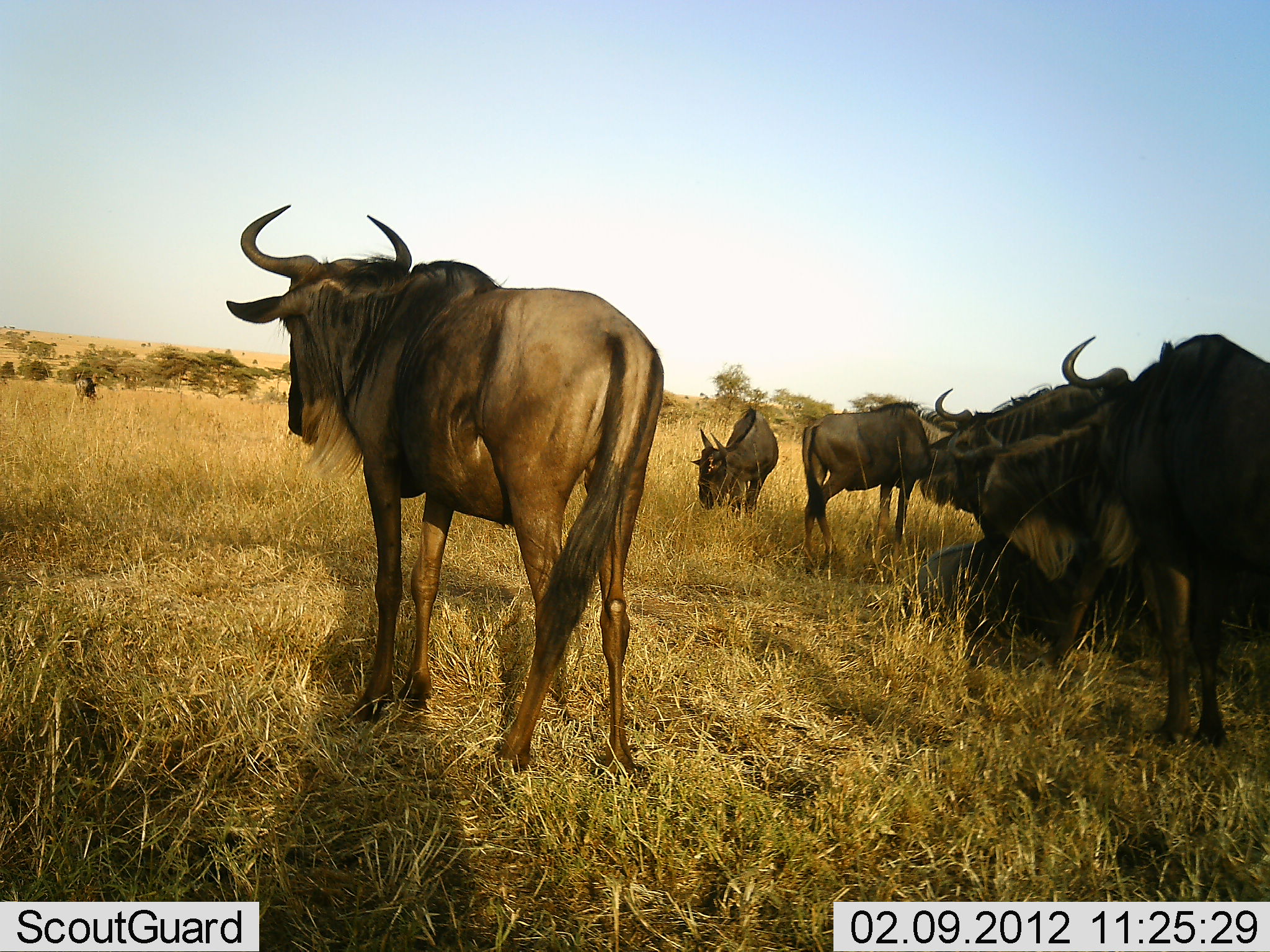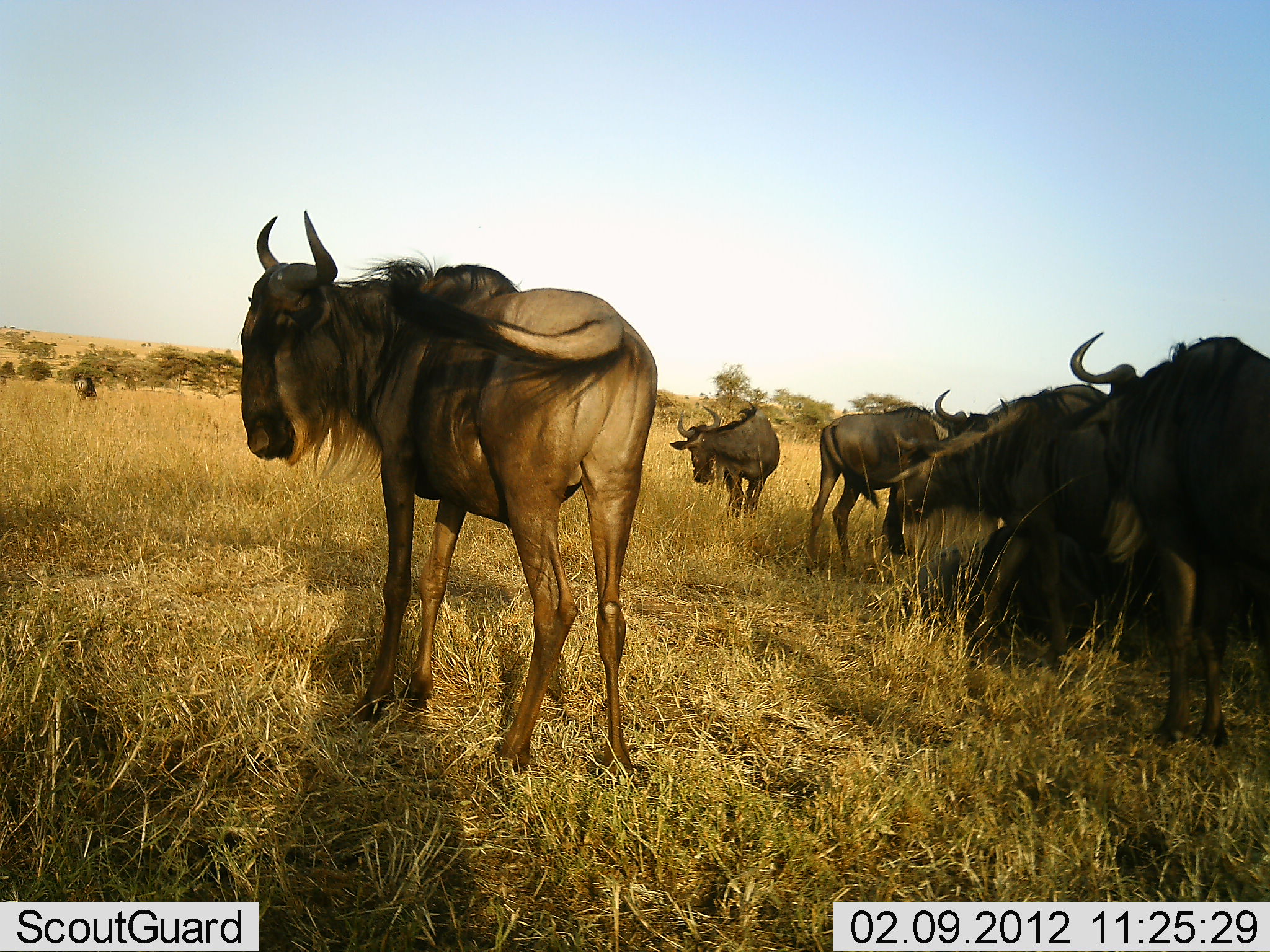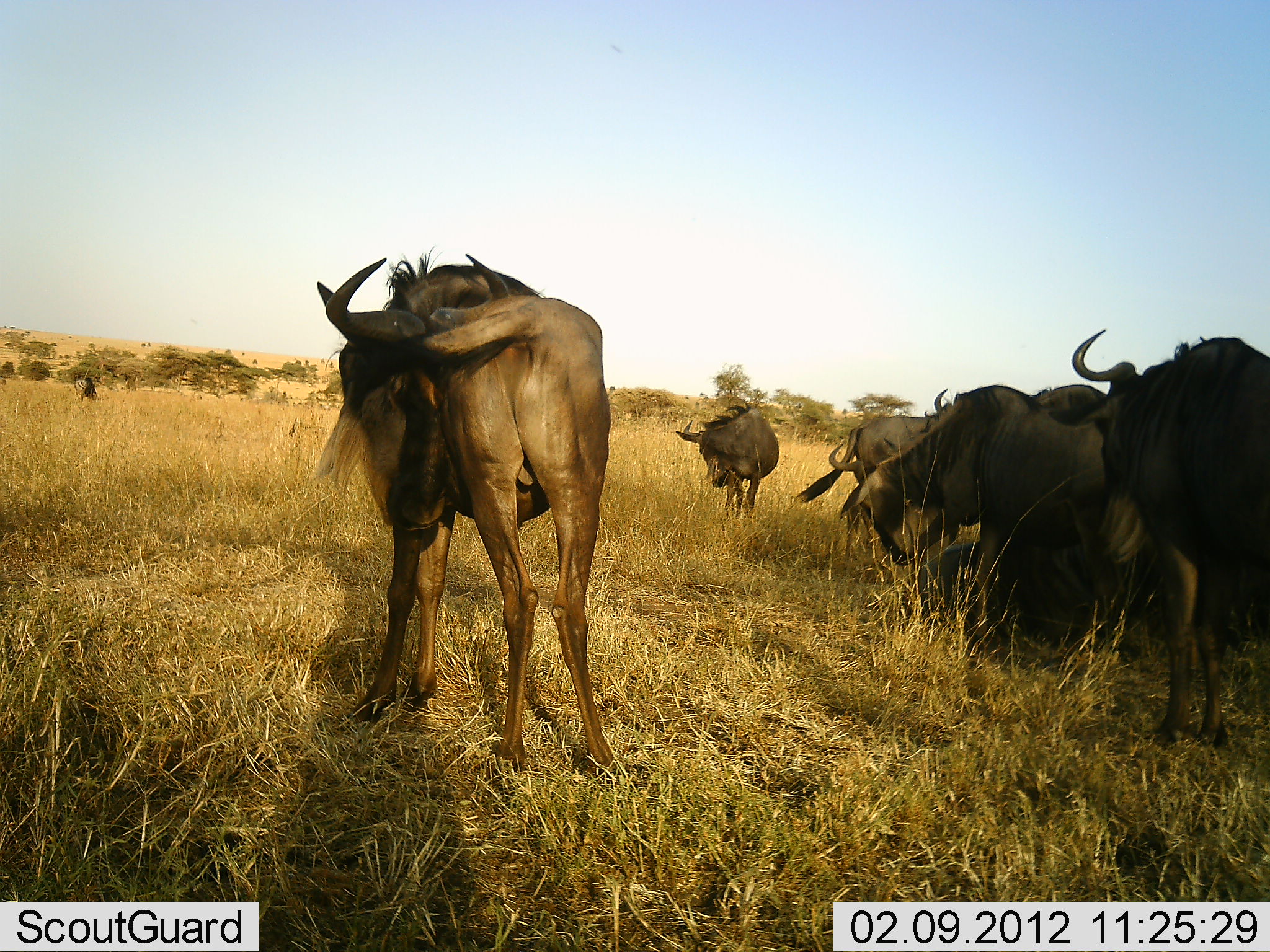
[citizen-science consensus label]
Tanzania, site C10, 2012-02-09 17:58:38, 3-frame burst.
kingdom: Animalia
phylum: Chordata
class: Mammalia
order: Artiodactyla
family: Bovidae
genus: Connochaetes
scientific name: Connochaetes taurinus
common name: blue wildebeest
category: wildebeest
Wildebeest (blue wildebeest) (Connochaetes taurinus), count 7. Behavior (volunteer vote fractions): standing 100%, resting 33%, moving 17%, interacting 17%. Young present (vote fraction): 0%. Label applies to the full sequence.